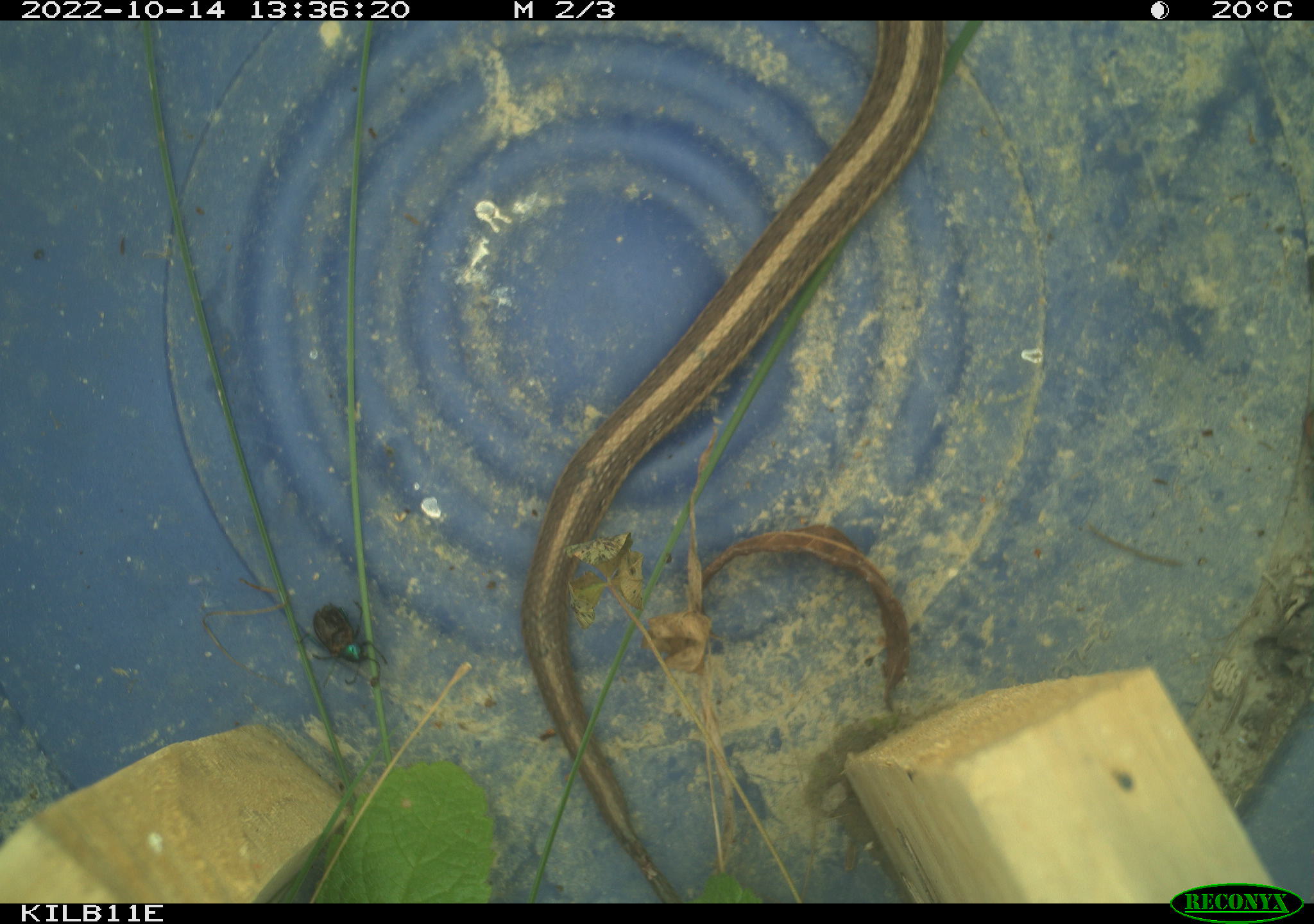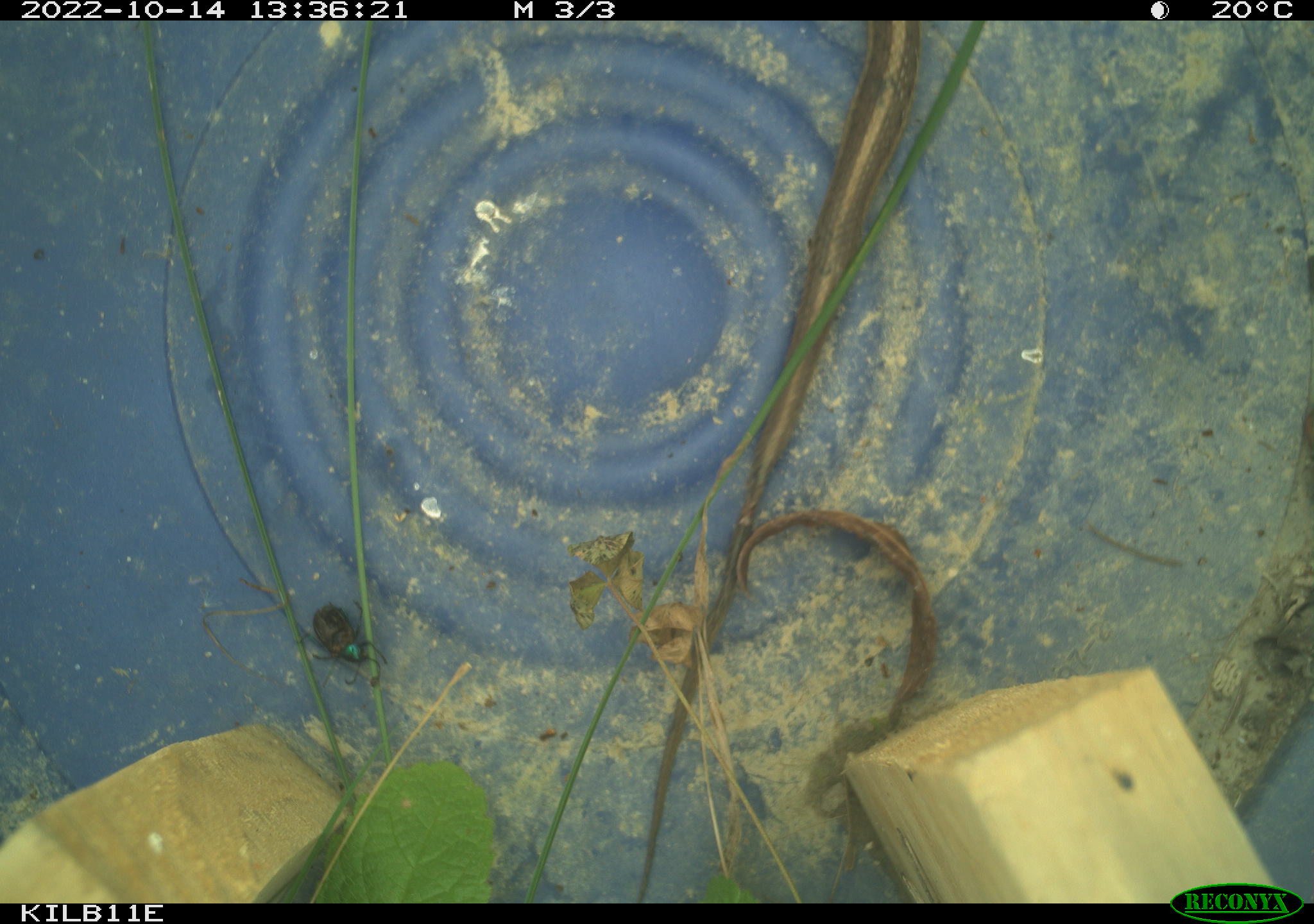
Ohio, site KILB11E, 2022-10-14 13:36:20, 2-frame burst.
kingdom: Animalia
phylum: Chordata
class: Reptilia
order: Squamata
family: Colubridae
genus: Thamnophis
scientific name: Thamnophis sirtalis sirtalis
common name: eastern gartersnake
Eastern gartersnake (Thamnophis sirtalis sirtalis).